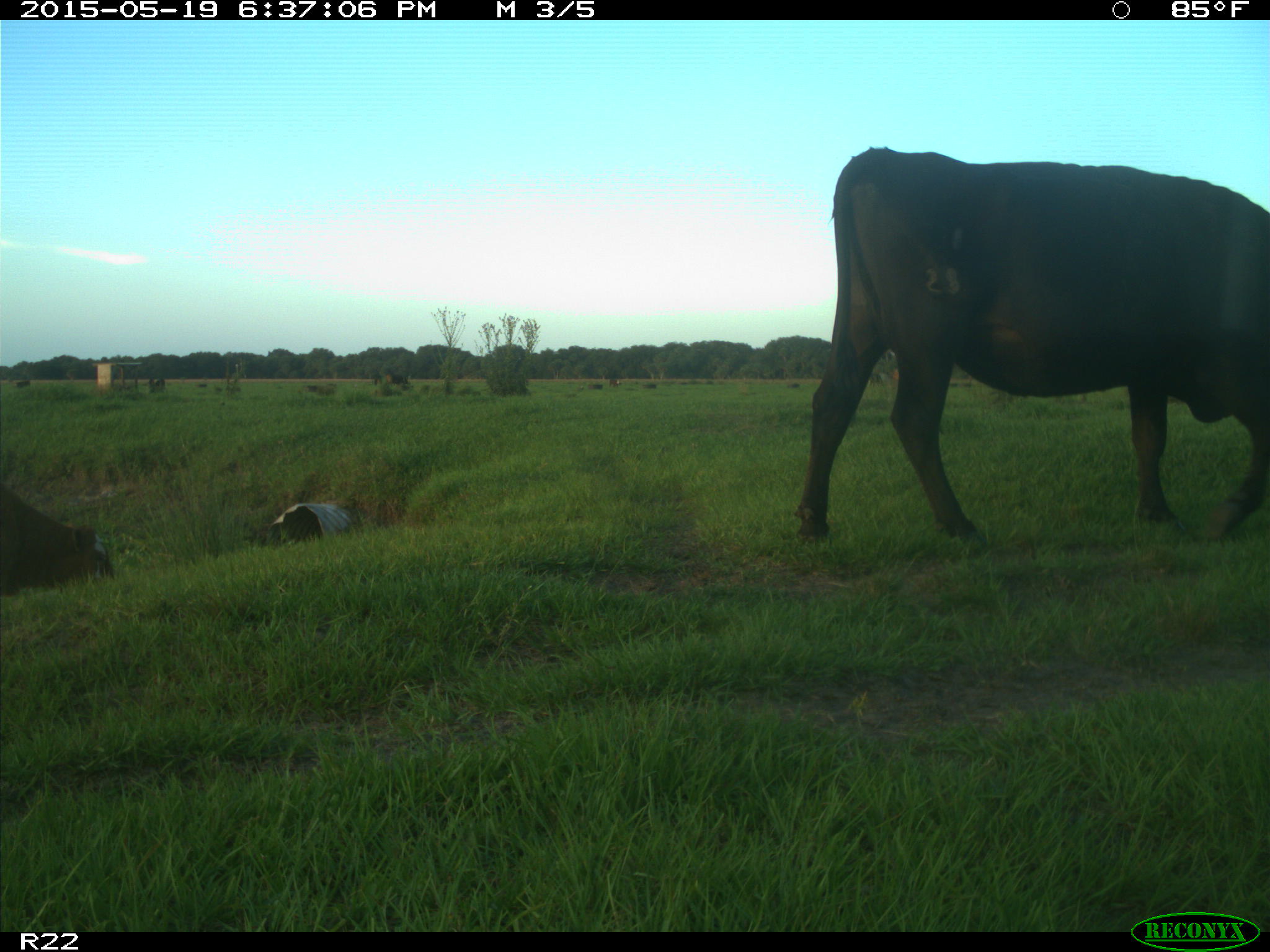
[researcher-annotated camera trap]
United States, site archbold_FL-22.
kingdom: Animalia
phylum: Chordata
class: Mammalia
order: Artiodactyla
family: Bovidae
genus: Bos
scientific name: Bos taurus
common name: domestic cow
Bos taurus (domestic cow).